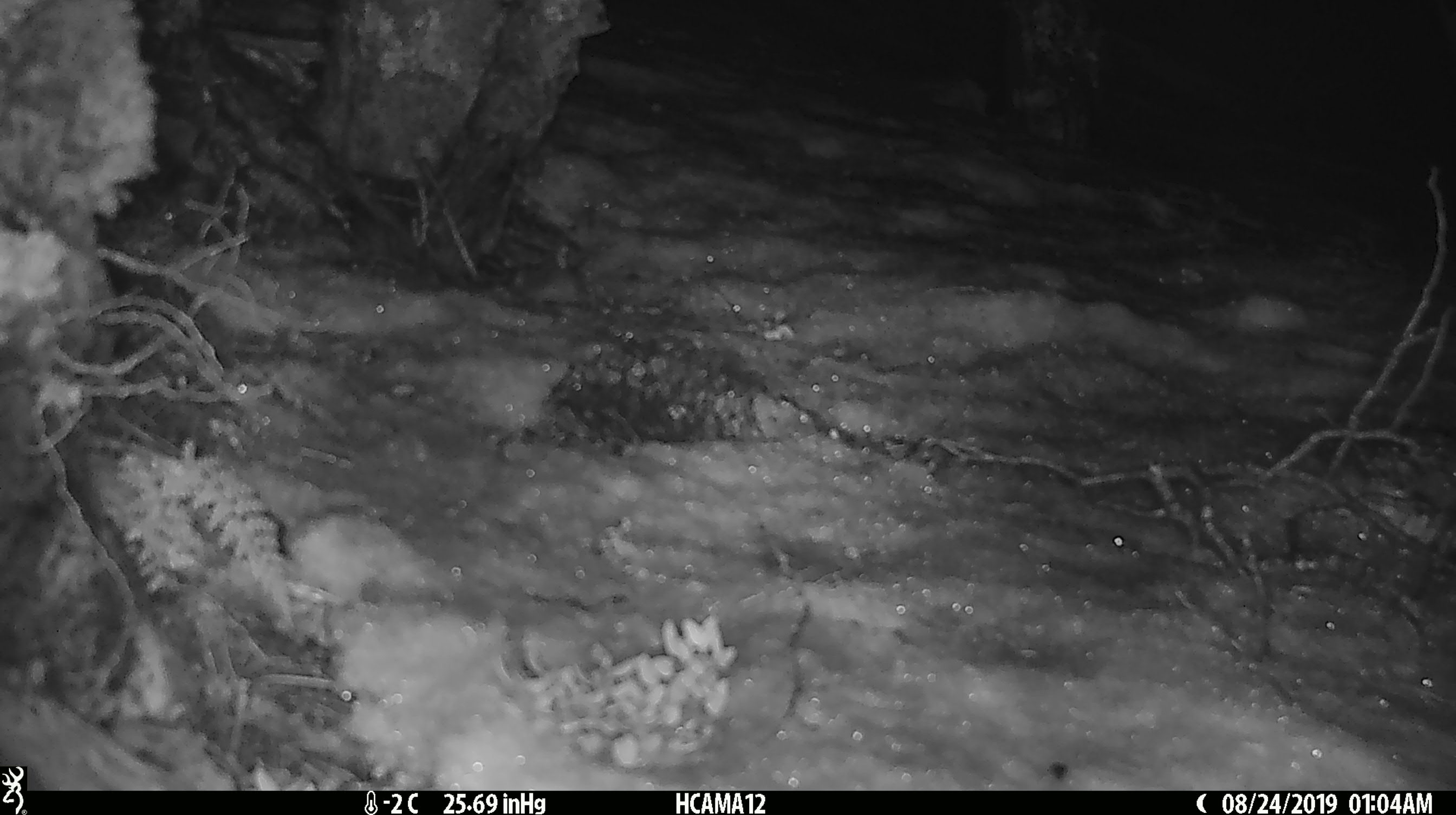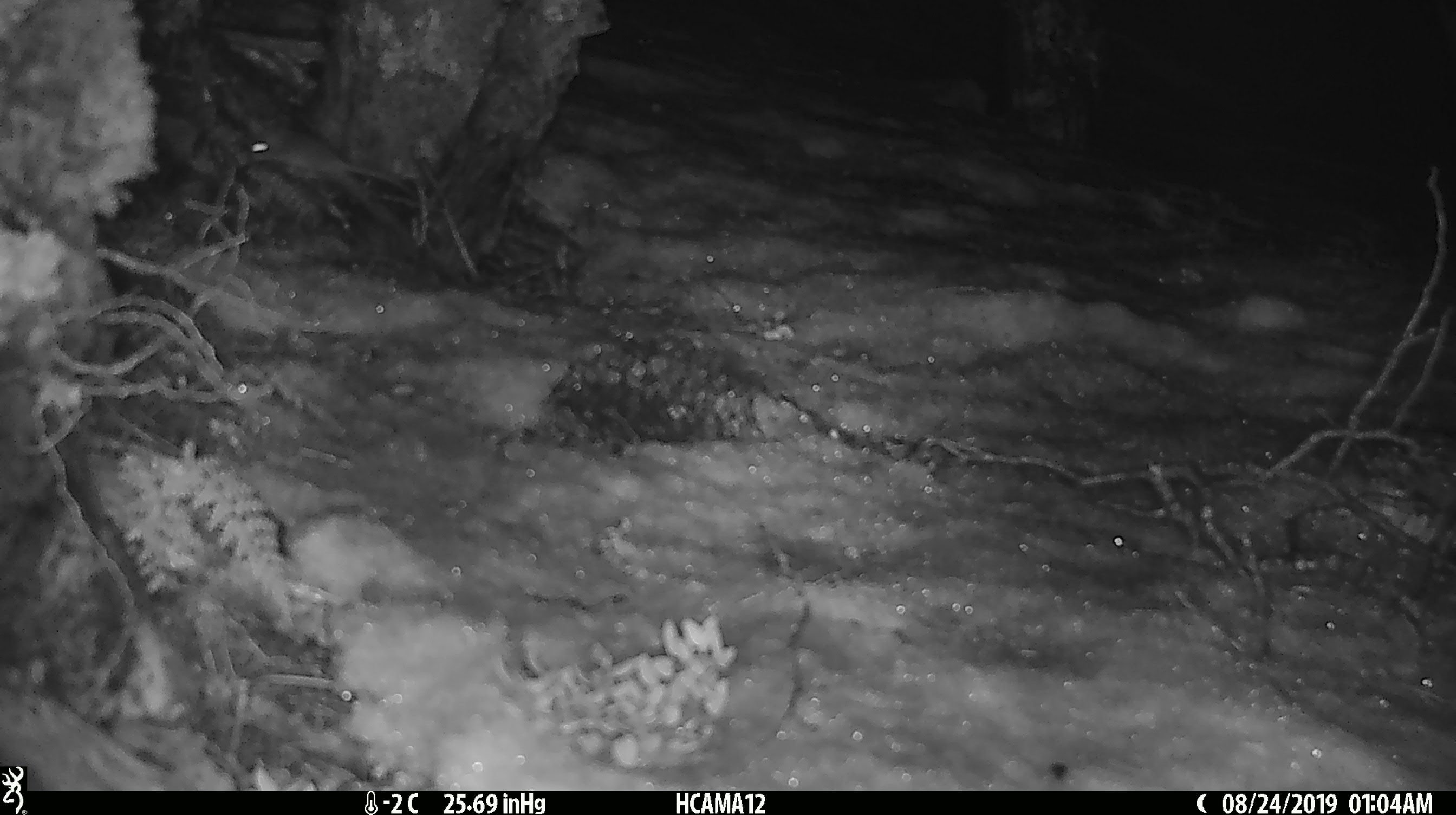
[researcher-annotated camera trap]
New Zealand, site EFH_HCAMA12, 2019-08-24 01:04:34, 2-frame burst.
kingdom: Animalia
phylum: Chordata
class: Mammalia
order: Rodentia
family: Muridae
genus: Mus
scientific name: Mus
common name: mouse